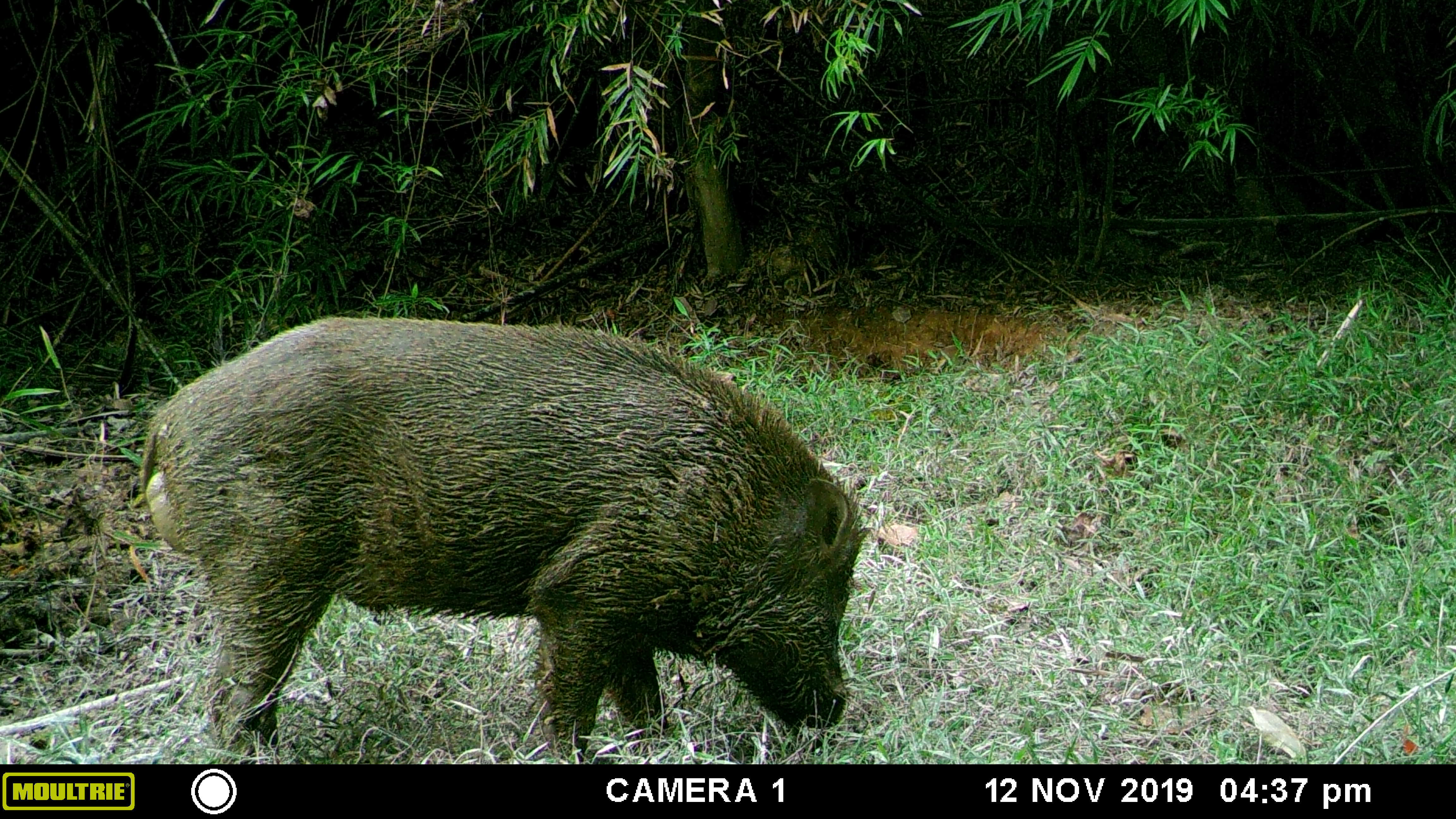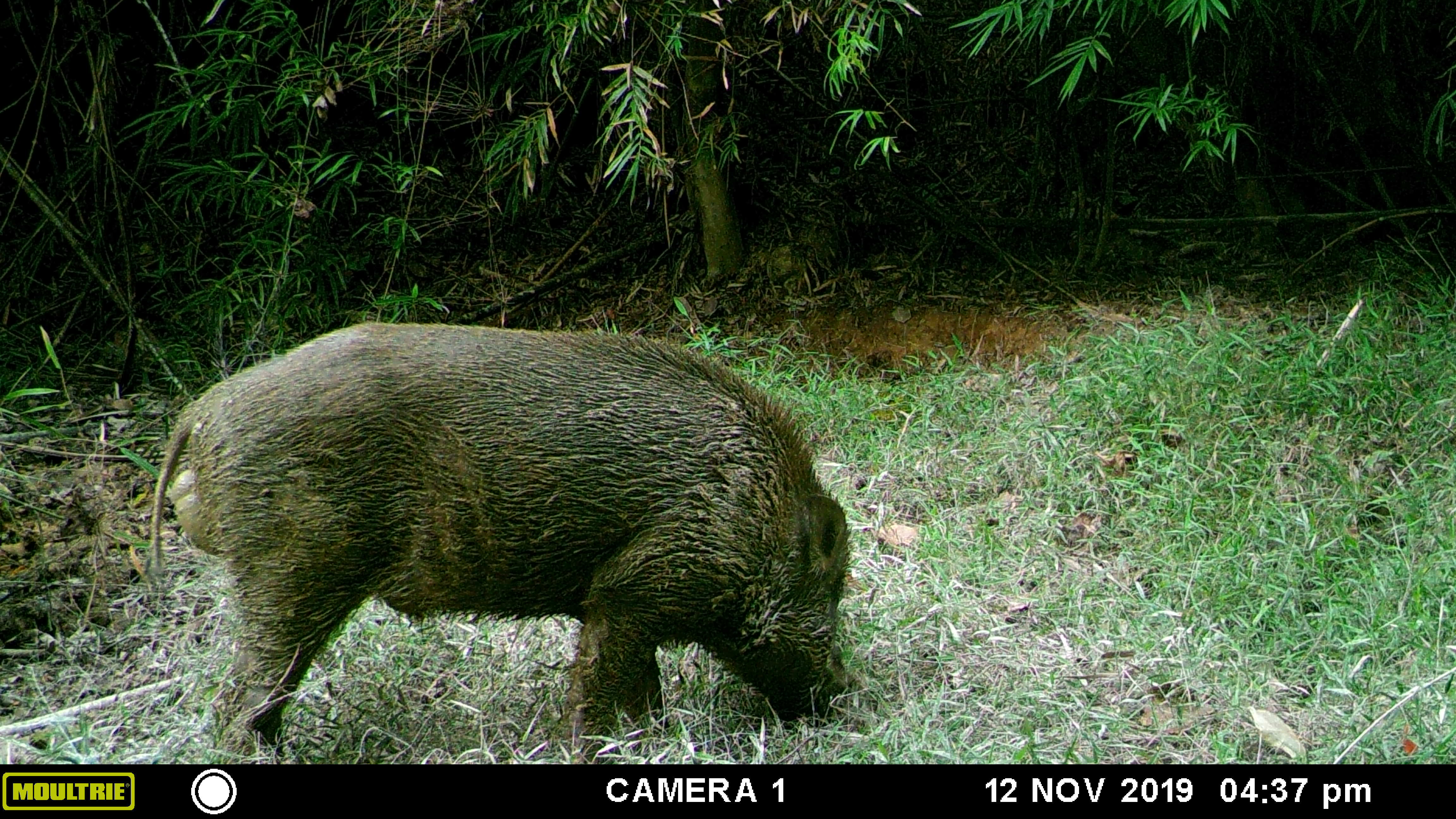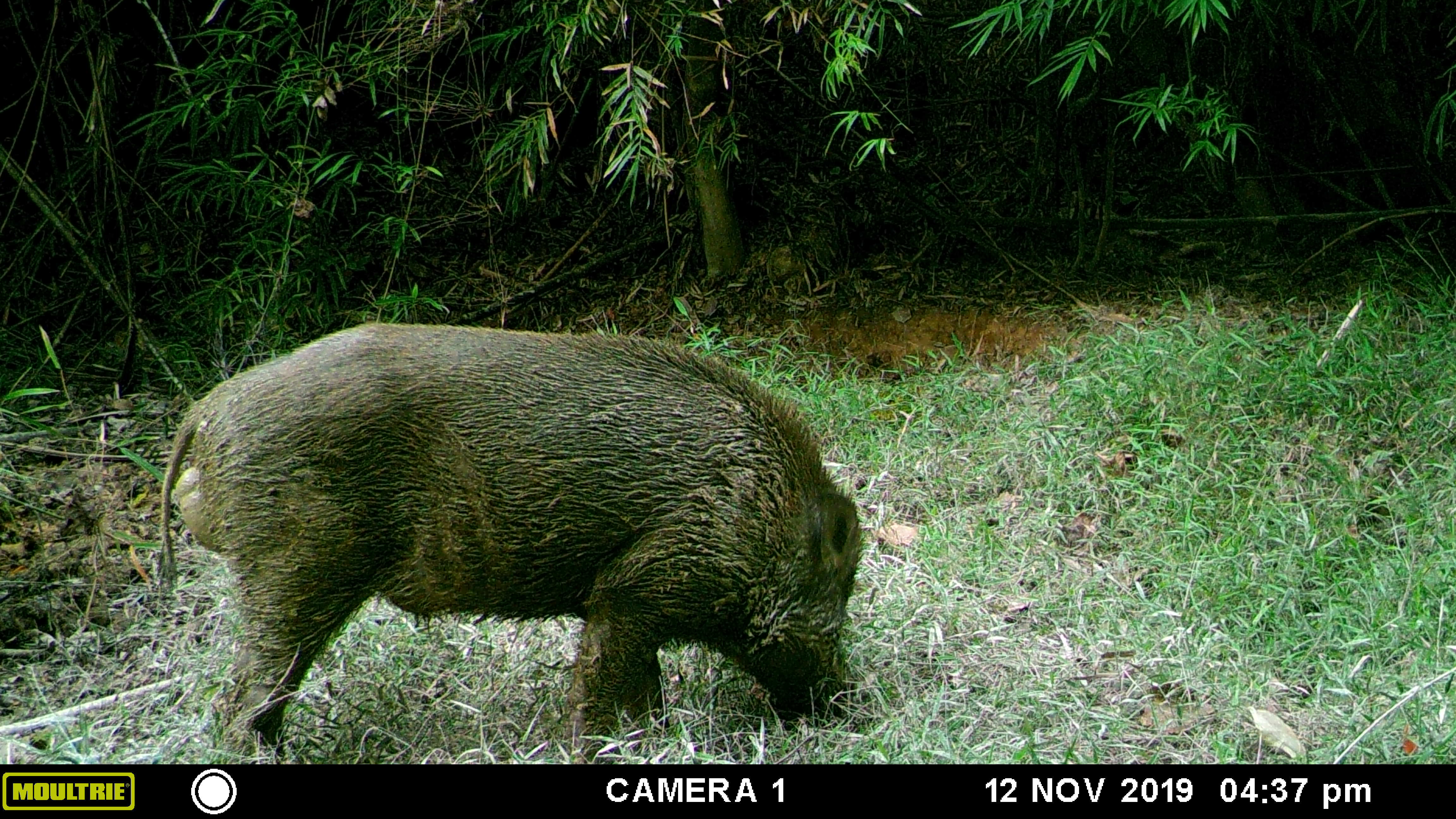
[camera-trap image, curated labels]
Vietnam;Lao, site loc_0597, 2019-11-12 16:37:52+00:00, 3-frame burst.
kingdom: Animalia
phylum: Chordata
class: Mammalia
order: Artiodactyla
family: Suidae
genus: Sus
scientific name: Sus scrofa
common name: eurasian wild pig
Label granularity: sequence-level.